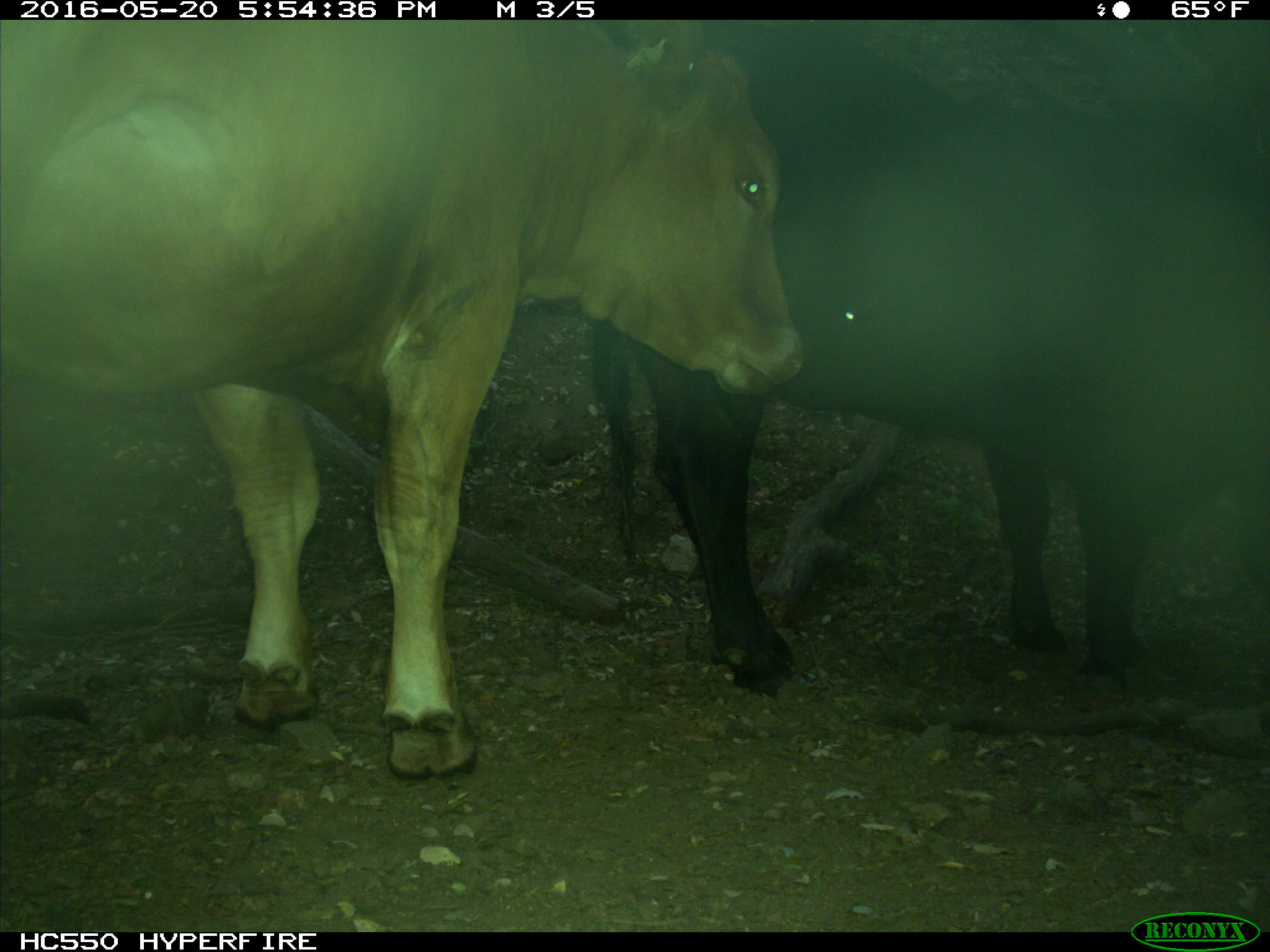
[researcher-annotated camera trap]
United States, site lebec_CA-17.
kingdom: Animalia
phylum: Chordata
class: Mammalia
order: Artiodactyla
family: Bovidae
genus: Bos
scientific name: Bos taurus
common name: domestic cow